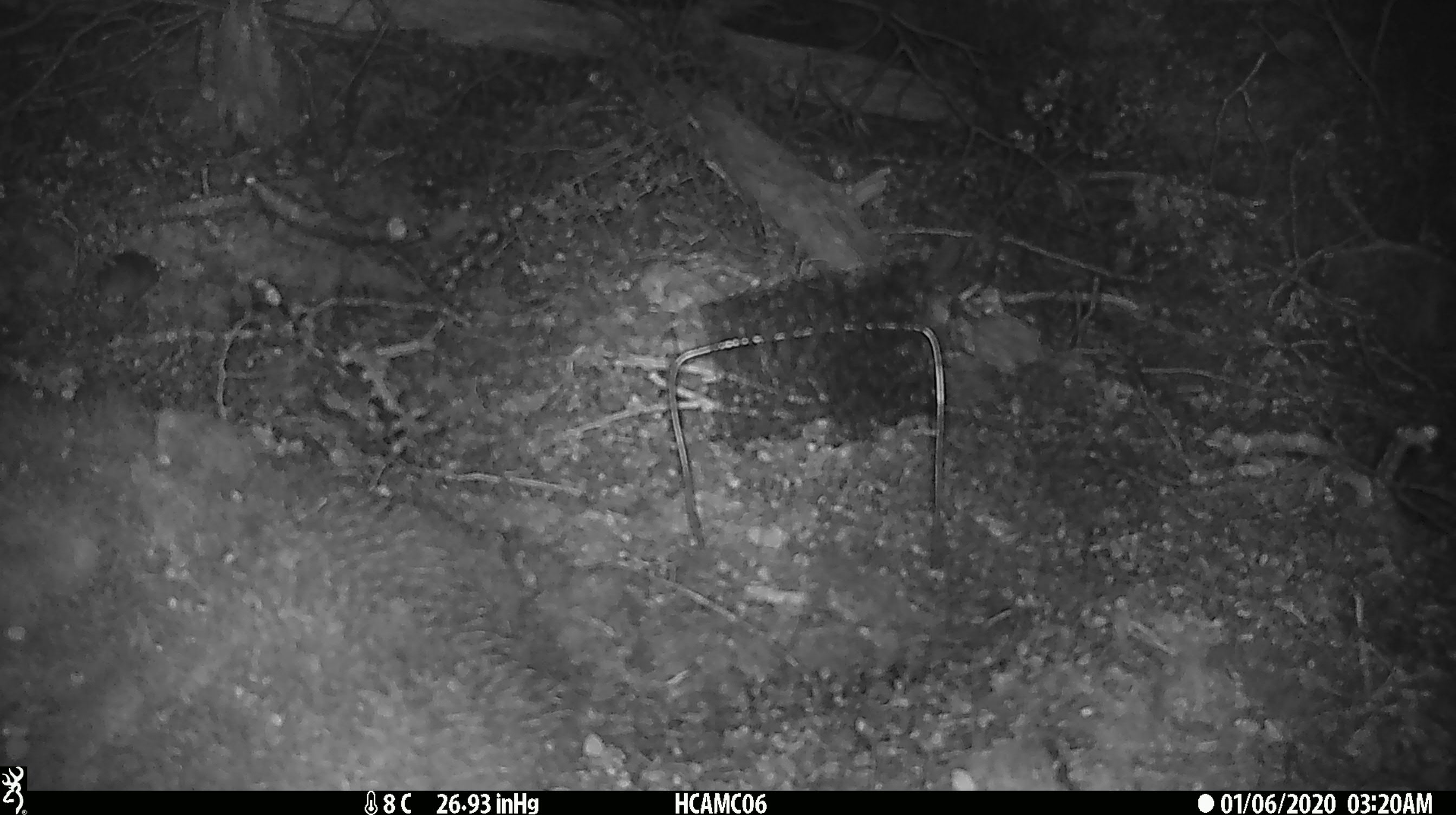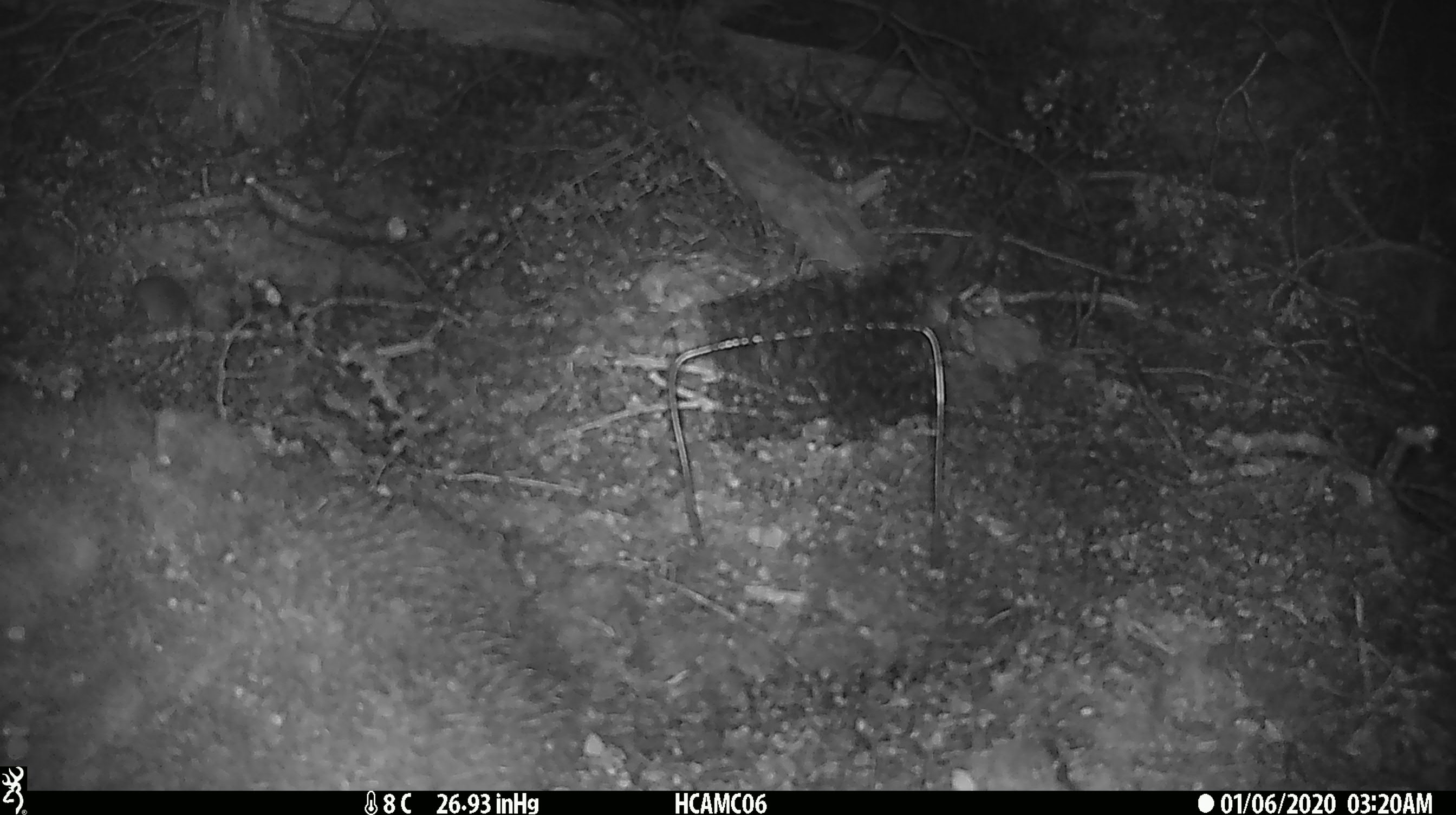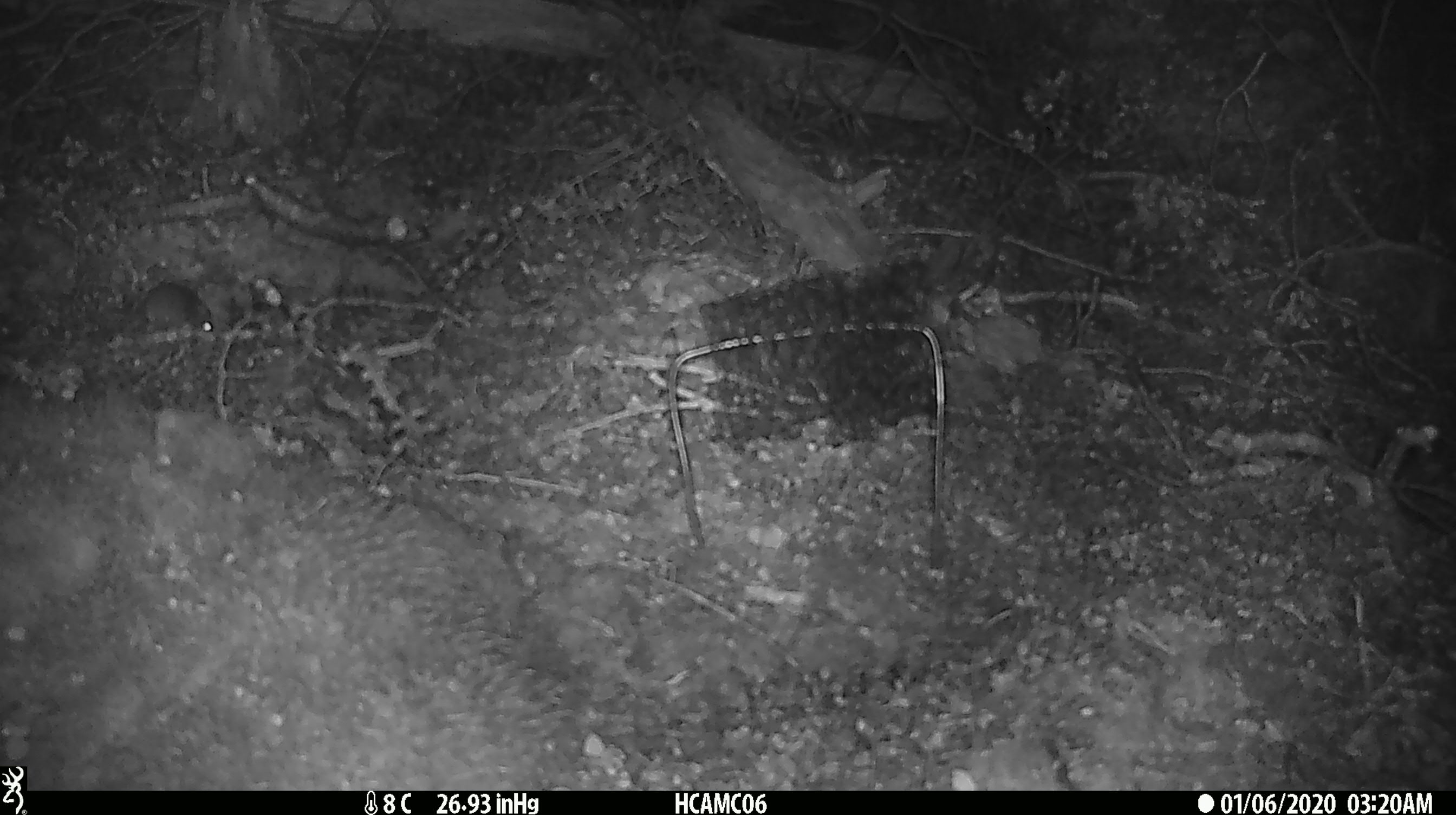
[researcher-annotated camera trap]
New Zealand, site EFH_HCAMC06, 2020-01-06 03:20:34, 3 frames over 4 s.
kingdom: Animalia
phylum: Chordata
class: Mammalia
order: Rodentia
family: Muridae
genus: Mus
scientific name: Mus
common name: mouse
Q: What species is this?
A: Mouse (Mus).